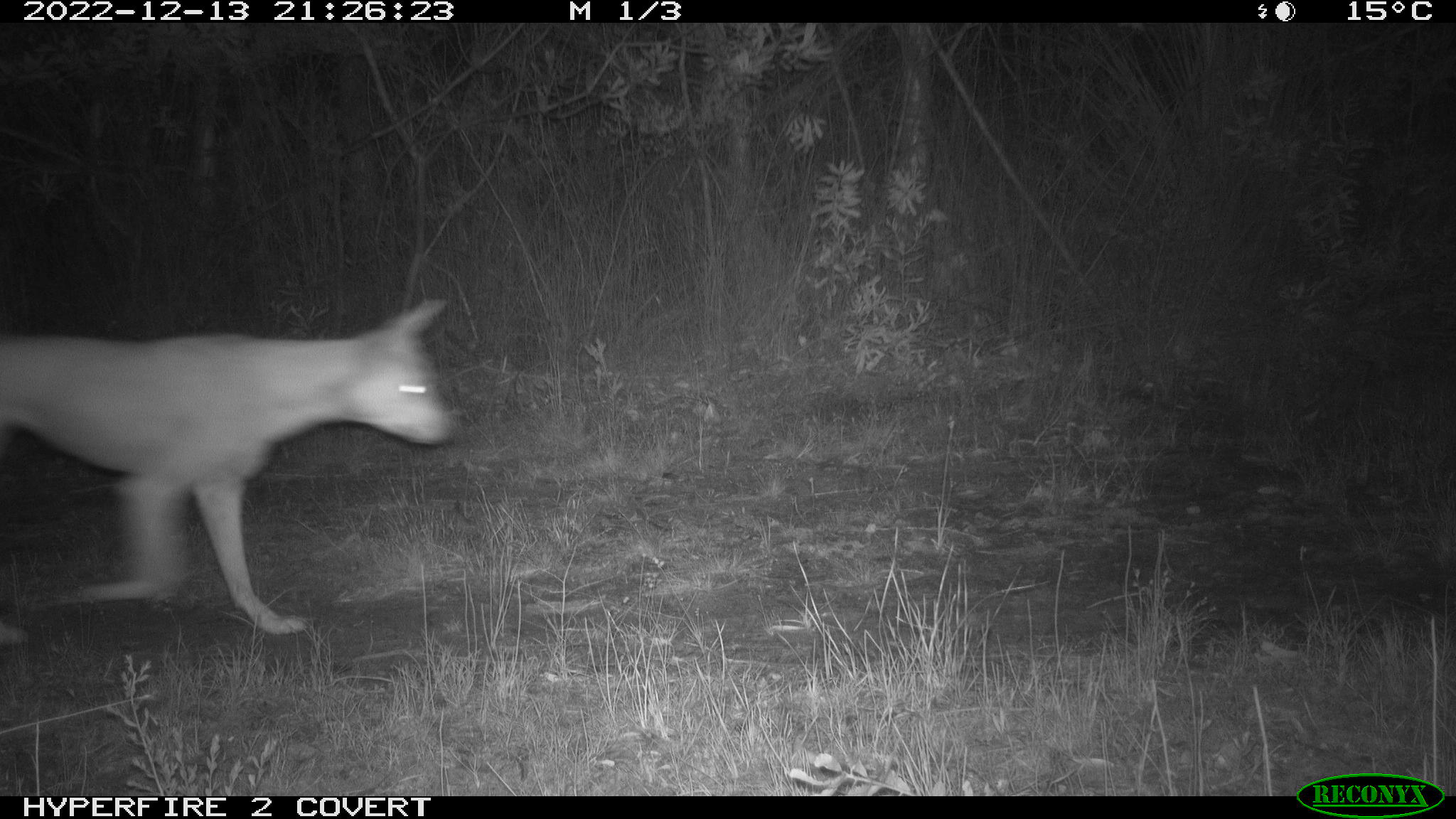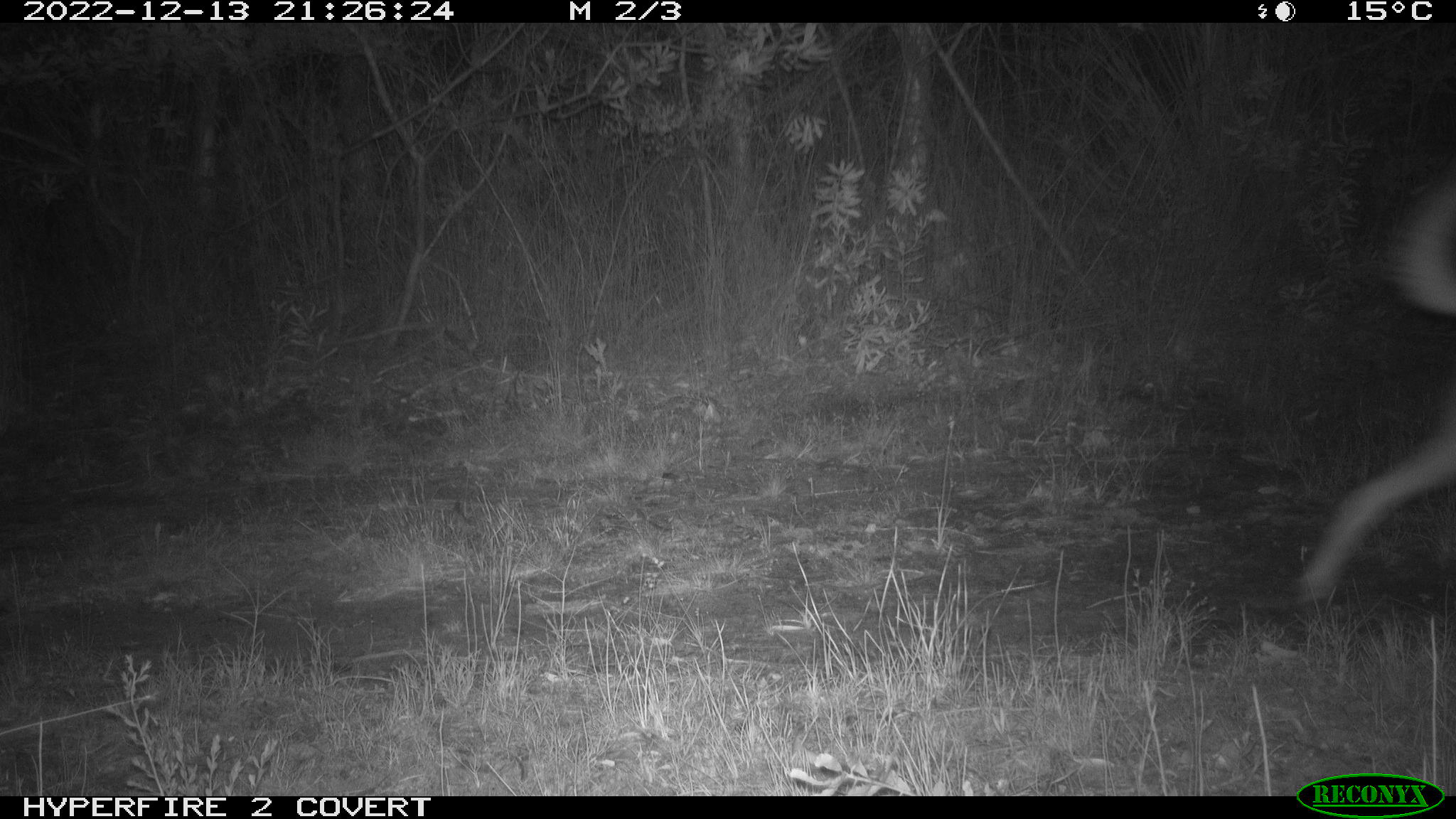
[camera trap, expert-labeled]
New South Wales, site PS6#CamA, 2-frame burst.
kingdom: Animalia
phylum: Chordata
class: Mammalia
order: Carnivora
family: Canidae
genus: Canis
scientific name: Canis familiaris dingo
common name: dingo